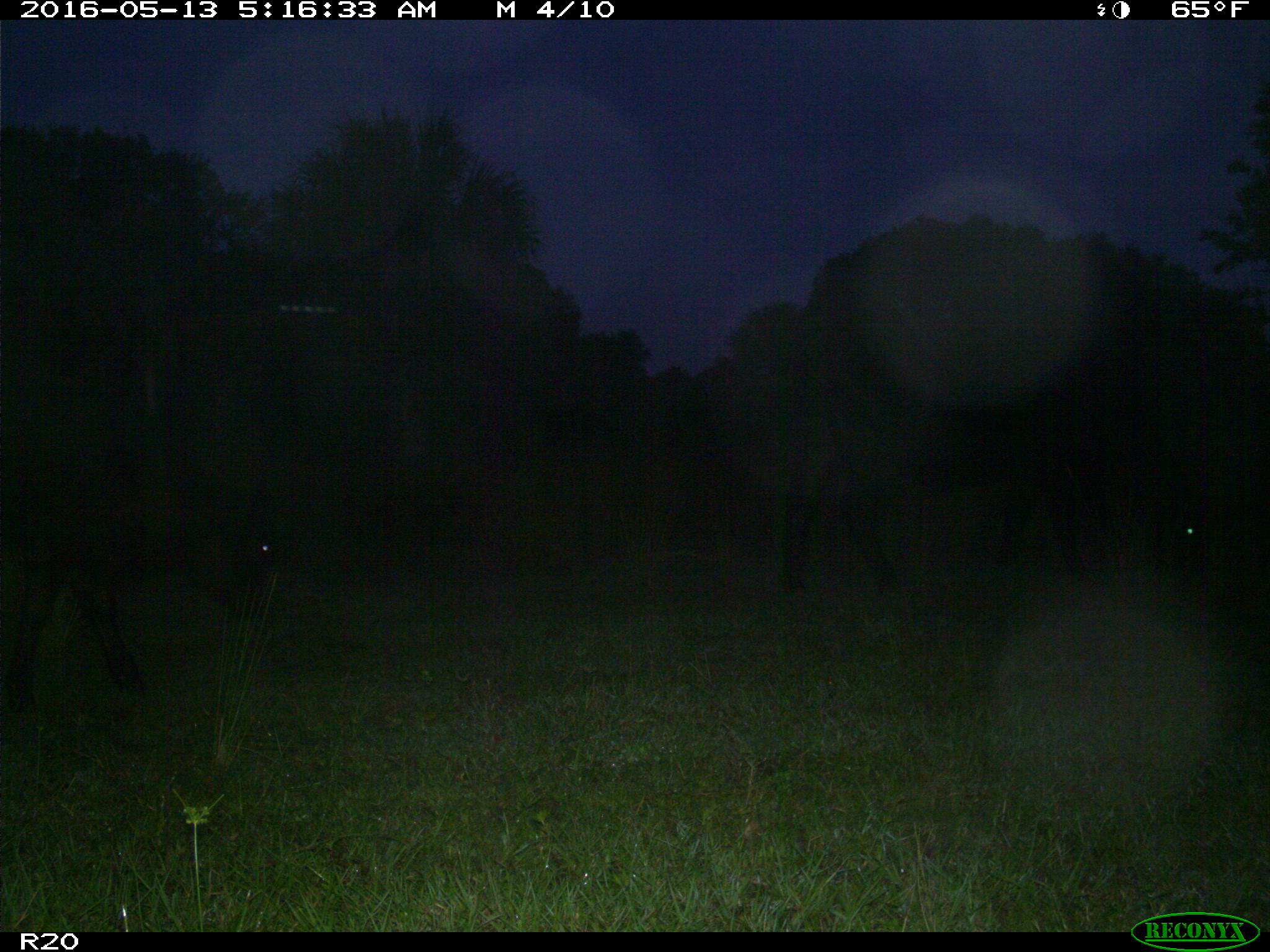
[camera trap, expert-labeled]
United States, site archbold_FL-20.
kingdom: Animalia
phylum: Chordata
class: Mammalia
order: Artiodactyla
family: Bovidae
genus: Bos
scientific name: Bos taurus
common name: domestic cow